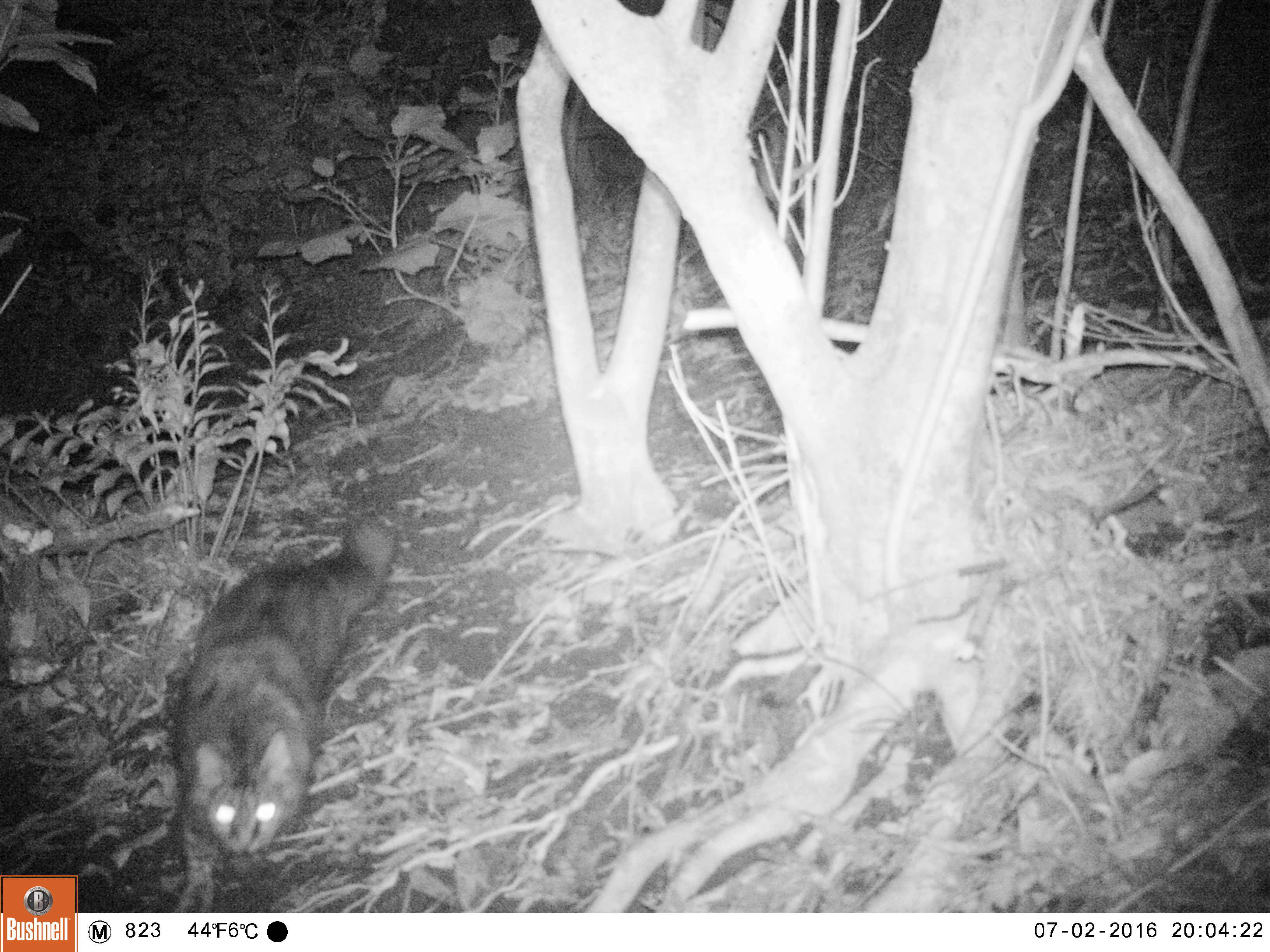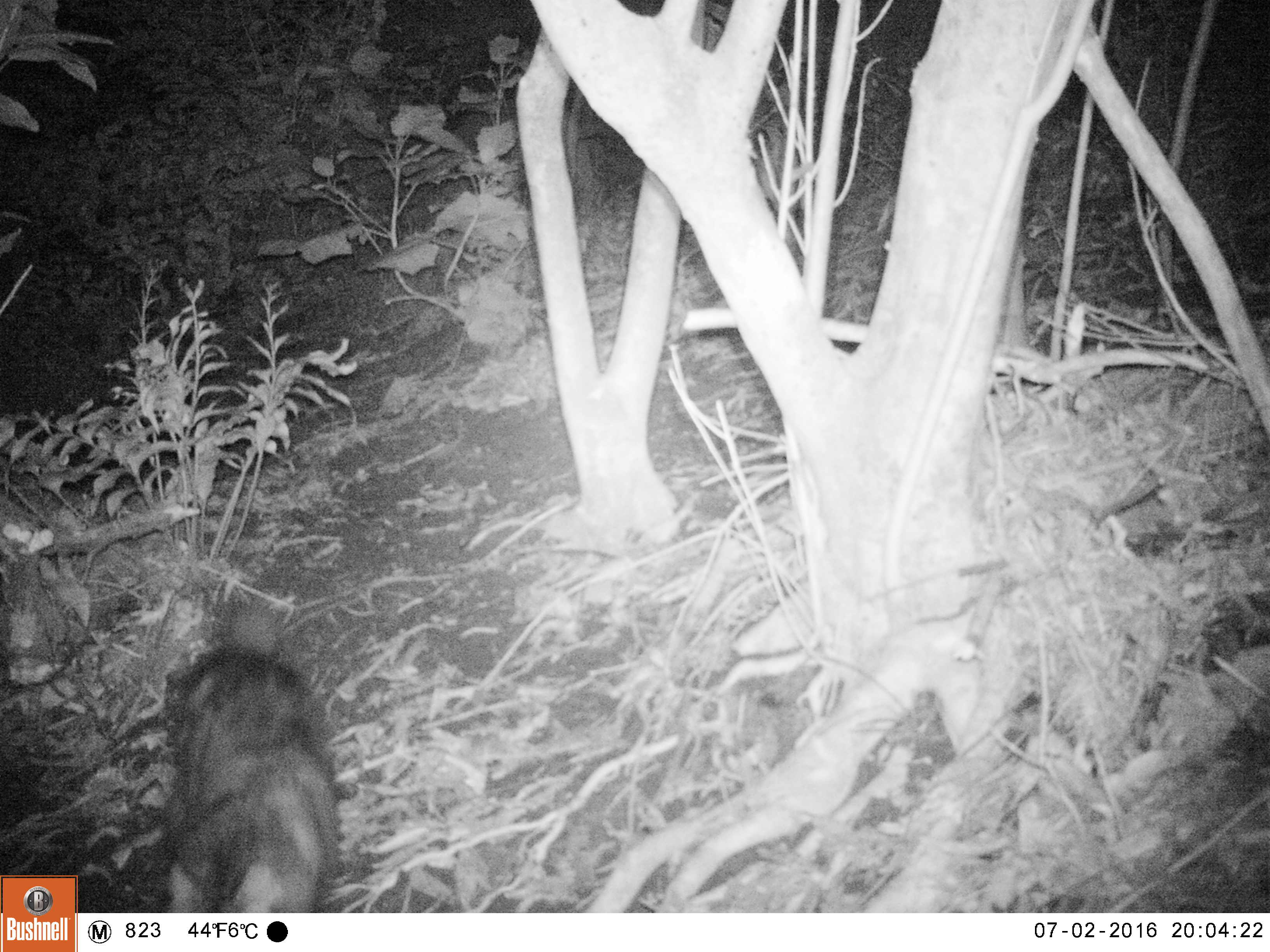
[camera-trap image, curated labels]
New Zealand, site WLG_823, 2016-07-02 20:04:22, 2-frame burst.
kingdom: Animalia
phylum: Chordata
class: Mammalia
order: Carnivora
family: Felidae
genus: Felis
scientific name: Felis catus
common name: domestic cat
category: cat